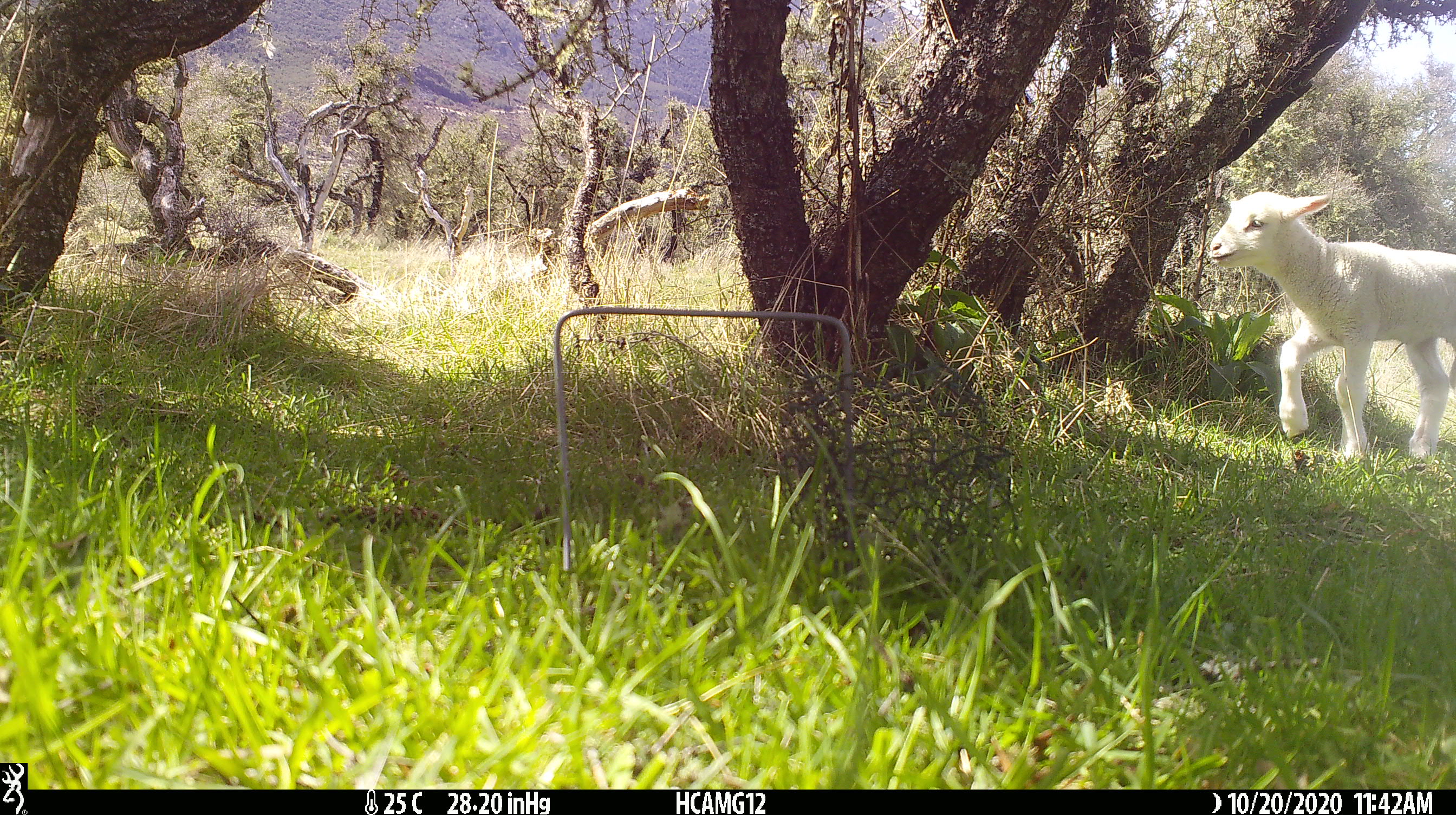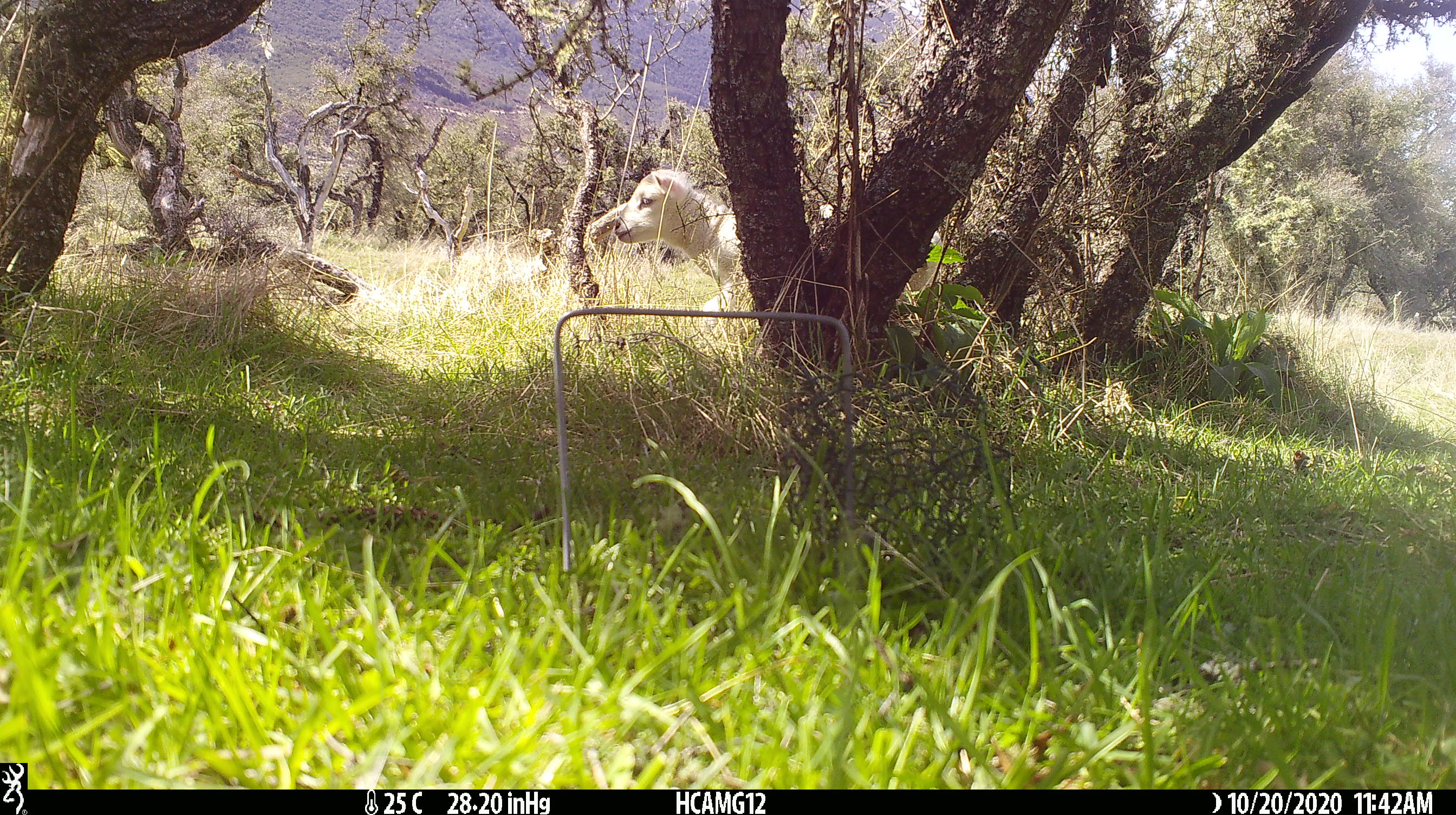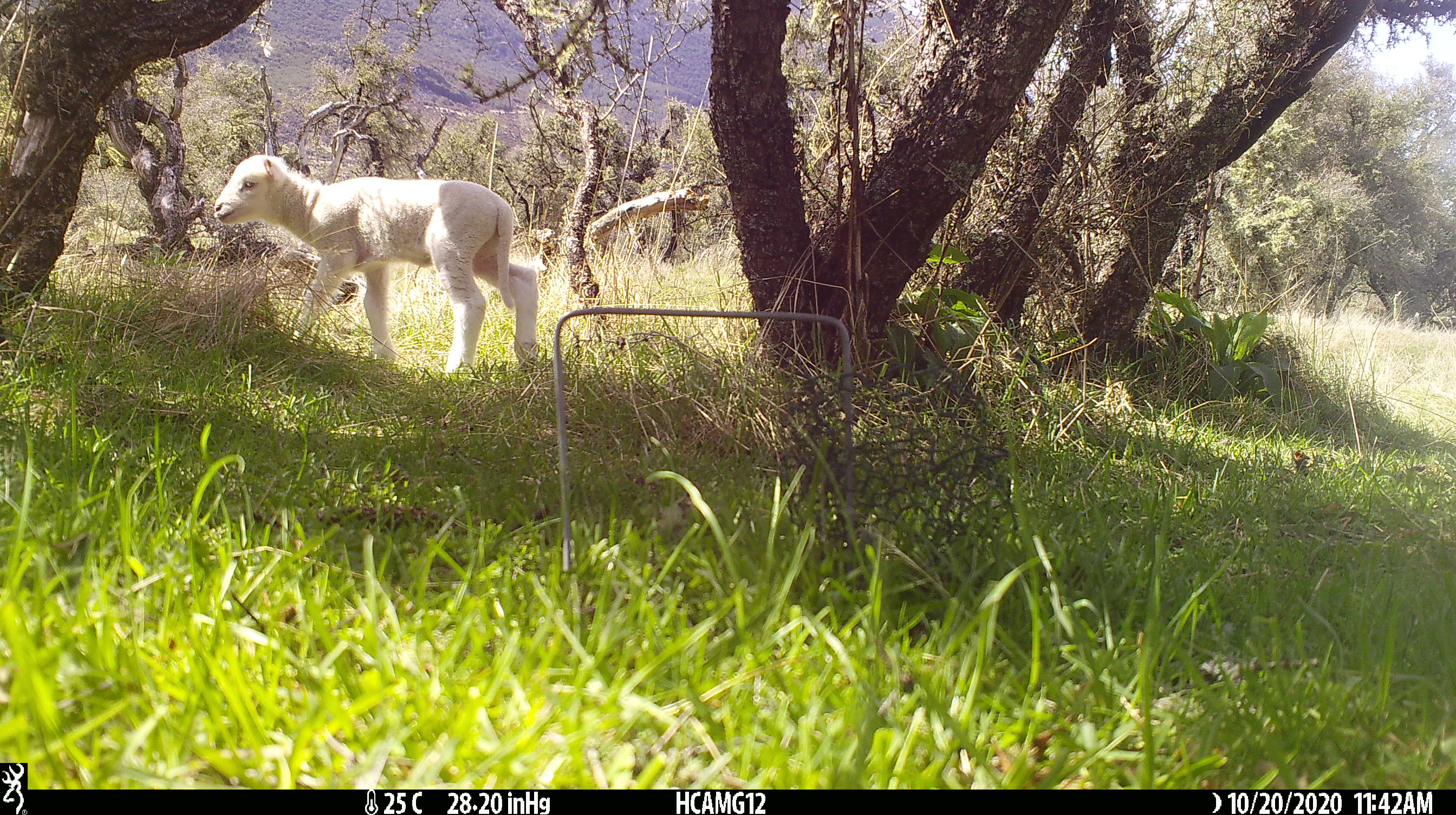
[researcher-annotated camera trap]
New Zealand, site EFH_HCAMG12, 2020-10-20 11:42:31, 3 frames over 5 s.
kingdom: Animalia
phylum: Chordata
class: Mammalia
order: Artiodactyla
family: Bovidae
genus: Ovis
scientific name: Ovis aries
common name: domestic sheep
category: sheep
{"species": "sheep (domestic sheep) (Ovis aries)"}